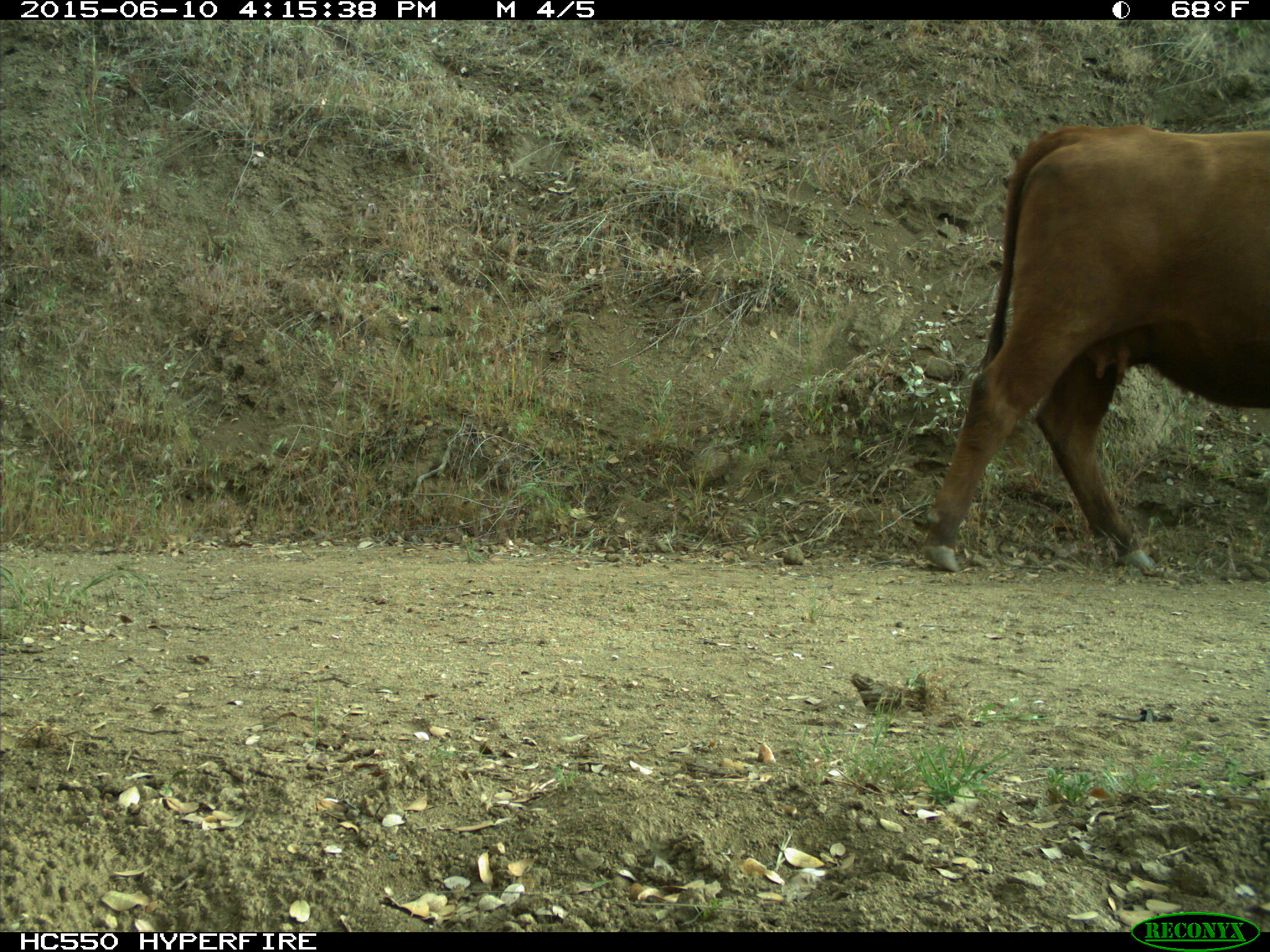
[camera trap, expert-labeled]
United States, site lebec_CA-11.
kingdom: Animalia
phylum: Chordata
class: Mammalia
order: Artiodactyla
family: Bovidae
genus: Bos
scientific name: Bos taurus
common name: domestic cow